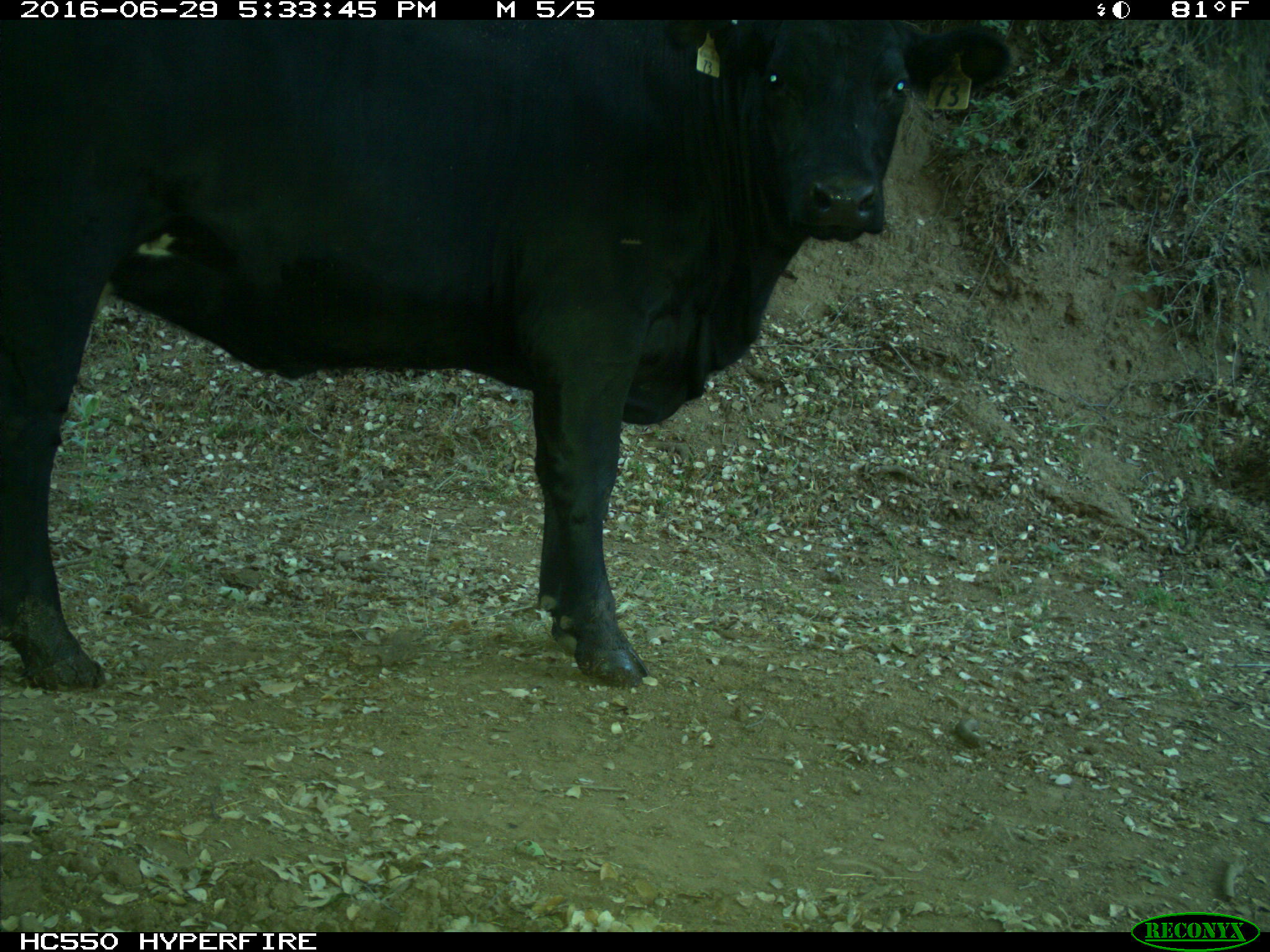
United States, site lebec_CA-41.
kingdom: Animalia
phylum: Chordata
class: Mammalia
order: Artiodactyla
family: Bovidae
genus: Bos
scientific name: Bos taurus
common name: domestic cow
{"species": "Bos taurus (domestic cow)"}